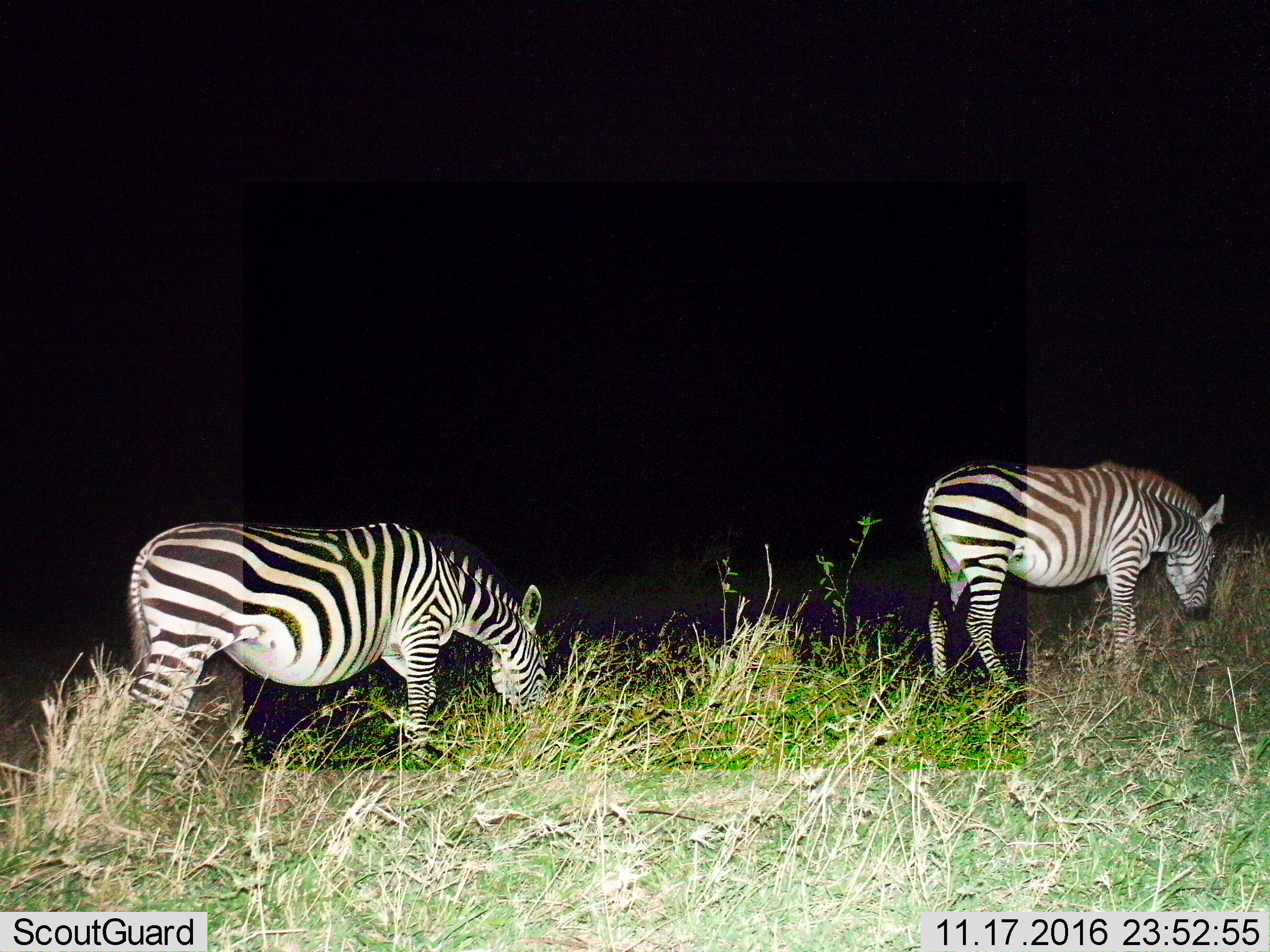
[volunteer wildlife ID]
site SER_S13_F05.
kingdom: Animalia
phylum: Chordata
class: Mammalia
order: Perissodactyla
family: Equidae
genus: Equus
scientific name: Equus quagga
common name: plains zebra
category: zebraplains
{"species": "zebraplains (plains zebra) (Equus quagga)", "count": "2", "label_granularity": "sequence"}